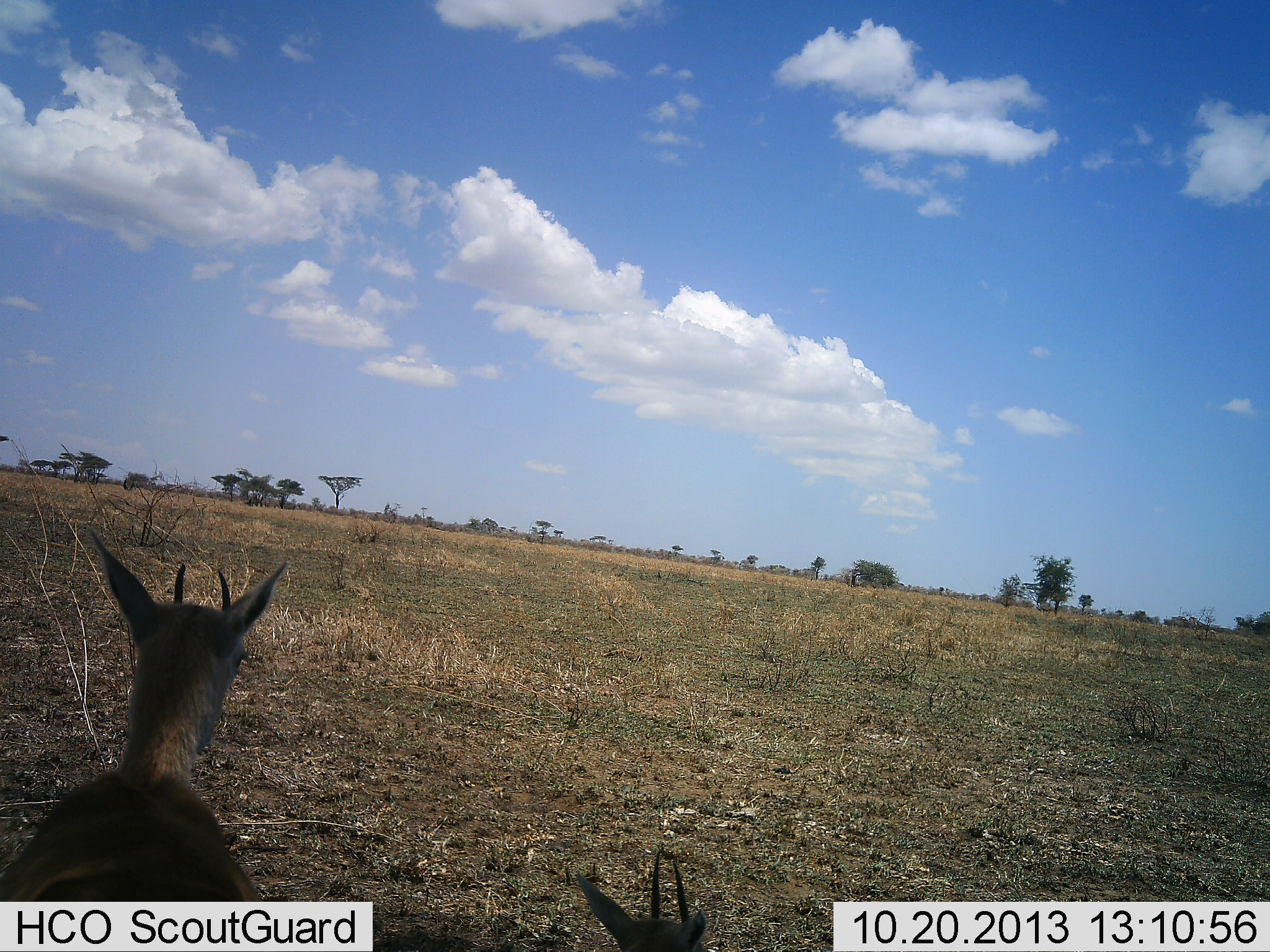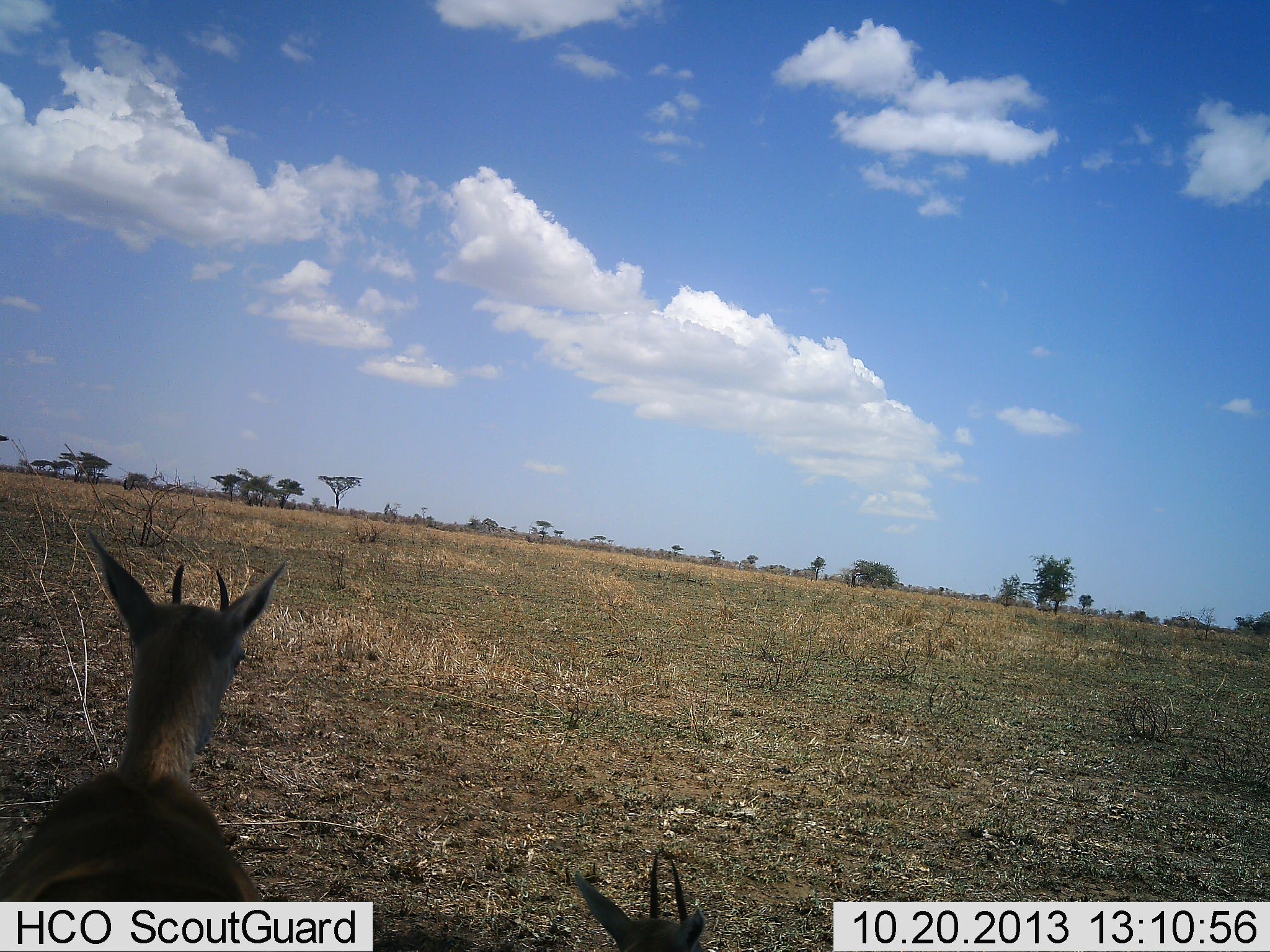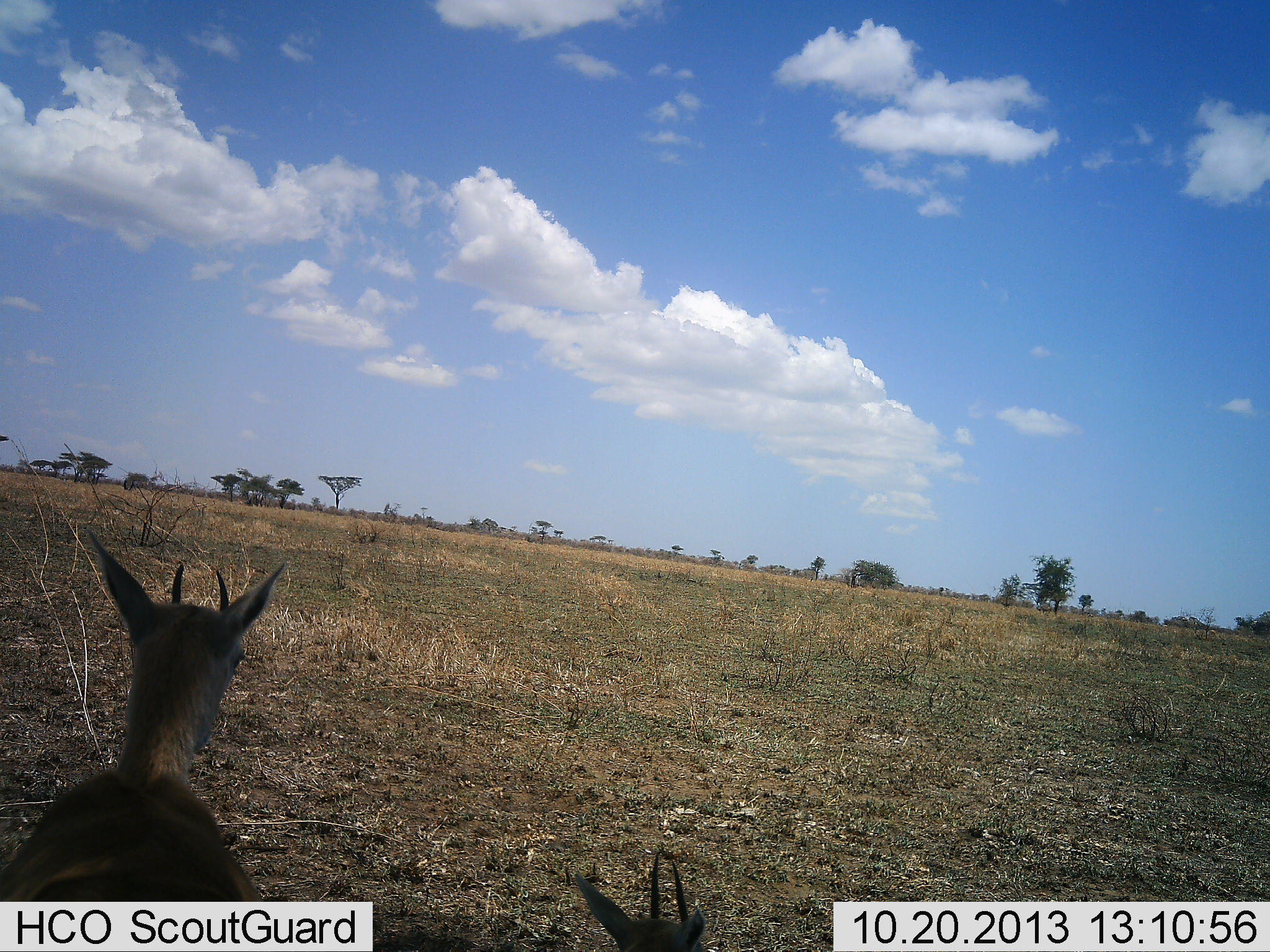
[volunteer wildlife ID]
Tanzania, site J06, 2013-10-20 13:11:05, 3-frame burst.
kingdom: Animalia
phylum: Chordata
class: Mammalia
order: Artiodactyla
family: Bovidae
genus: Eudorcas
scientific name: Eudorcas thomsonii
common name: thomson's gazelle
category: gazellethomsons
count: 2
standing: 100%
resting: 31%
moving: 0%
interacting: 0%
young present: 8%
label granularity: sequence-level